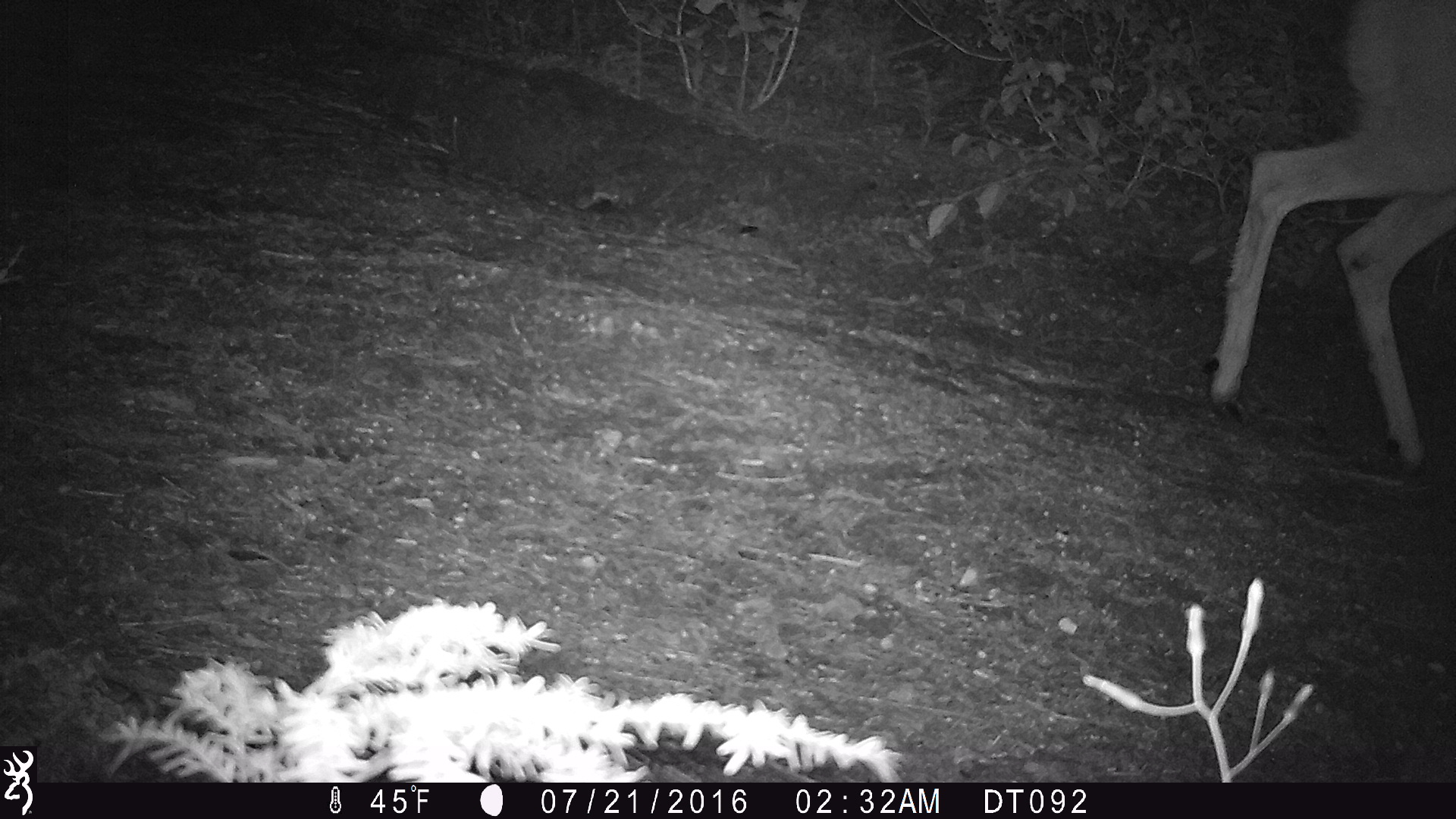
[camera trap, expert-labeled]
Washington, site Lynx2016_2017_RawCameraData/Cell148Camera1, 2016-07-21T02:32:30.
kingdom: Animalia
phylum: Chordata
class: Mammalia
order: Artiodactyla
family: Cervidae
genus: Odocoileus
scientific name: Odocoileus hemionus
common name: mule deer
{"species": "Odocoileus hemionus (mule deer)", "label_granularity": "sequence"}